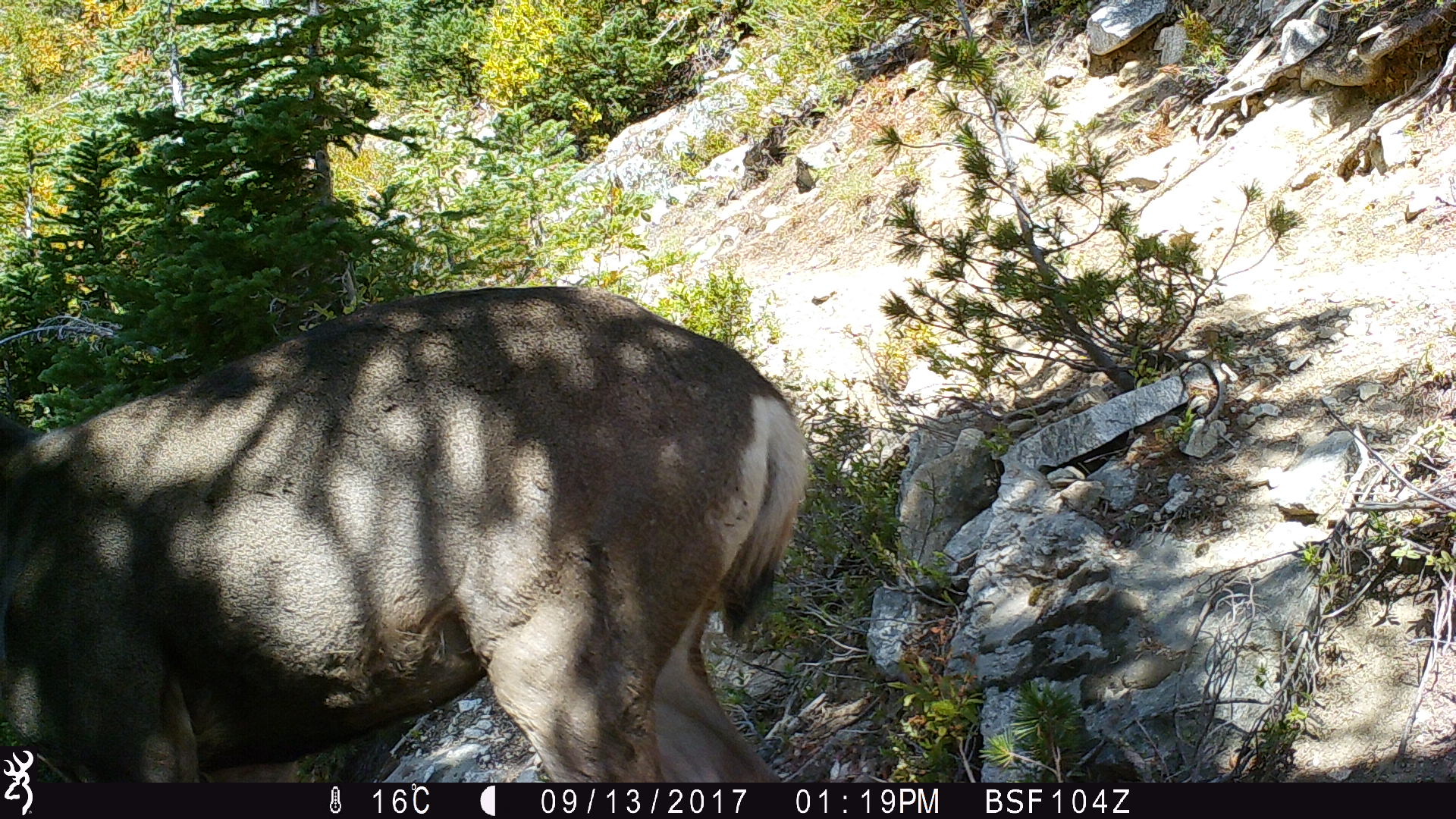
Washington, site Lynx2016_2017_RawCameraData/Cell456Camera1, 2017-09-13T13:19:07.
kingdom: Animalia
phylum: Chordata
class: Mammalia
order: Artiodactyla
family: Cervidae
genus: Odocoileus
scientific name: Odocoileus hemionus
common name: mule deer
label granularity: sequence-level